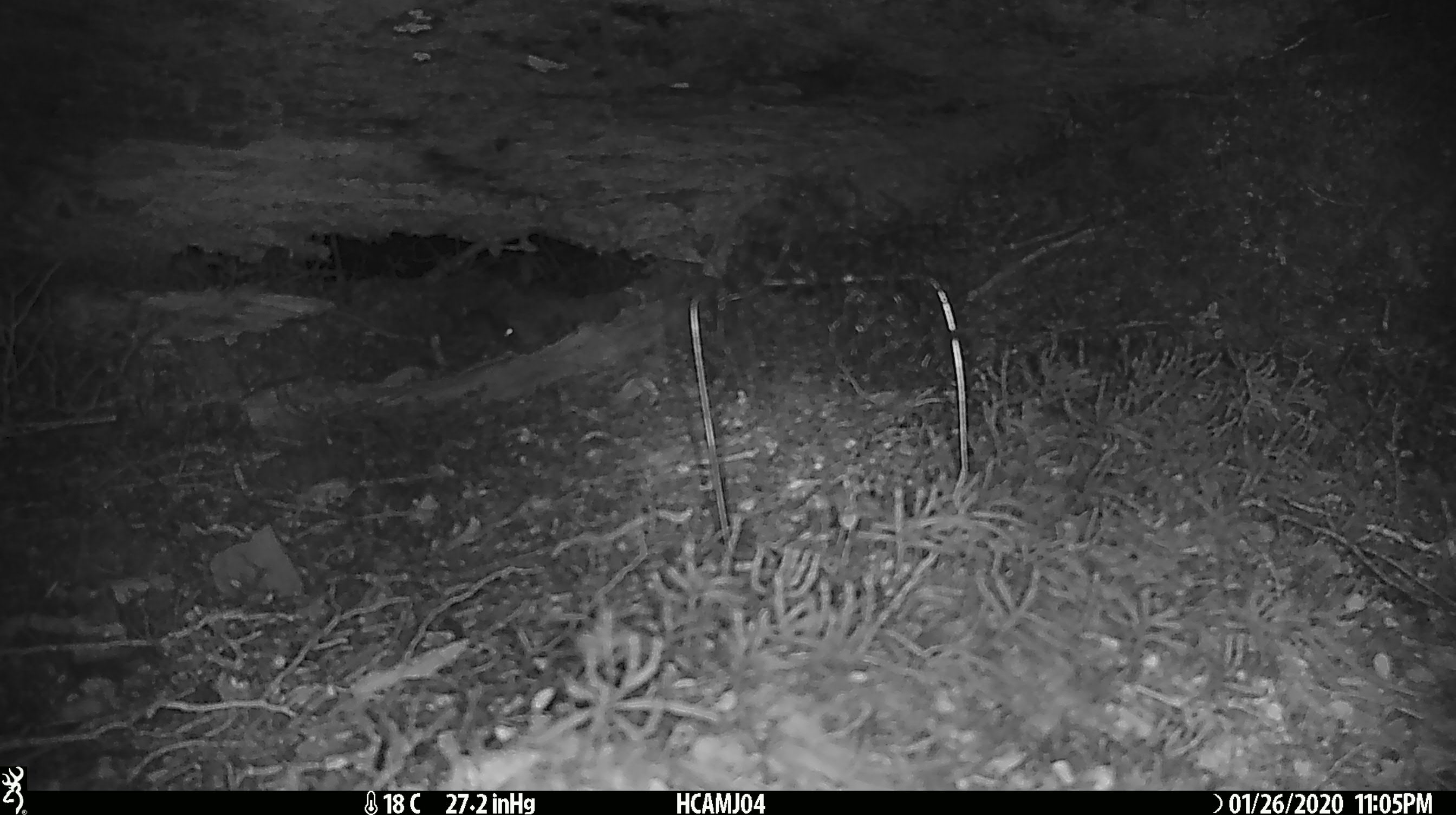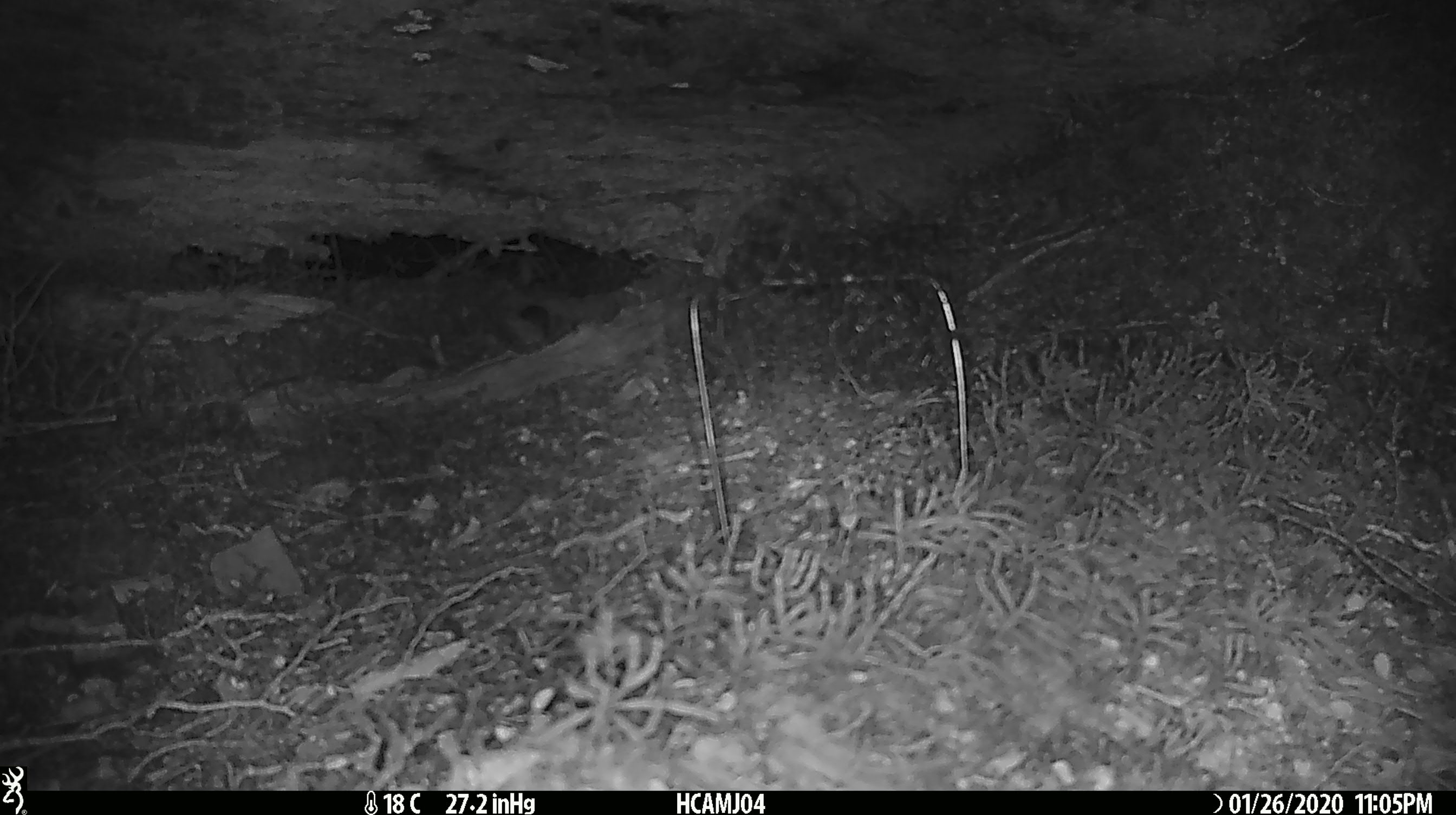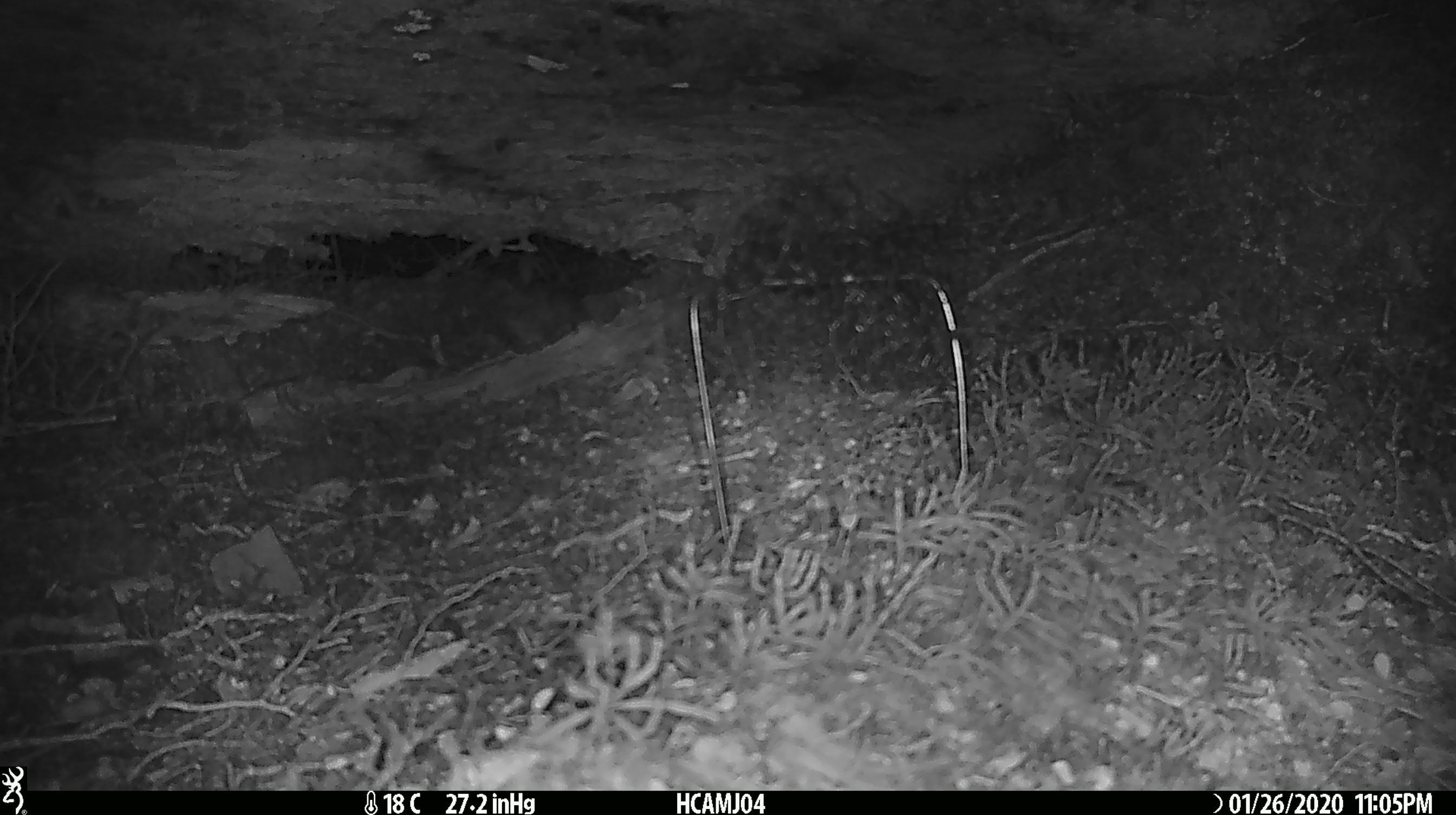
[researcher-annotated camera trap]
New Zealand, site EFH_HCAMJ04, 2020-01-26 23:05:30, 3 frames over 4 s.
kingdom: Animalia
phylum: Chordata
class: Mammalia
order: Rodentia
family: Muridae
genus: Mus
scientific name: Mus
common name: mouse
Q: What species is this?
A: Mouse (Mus).